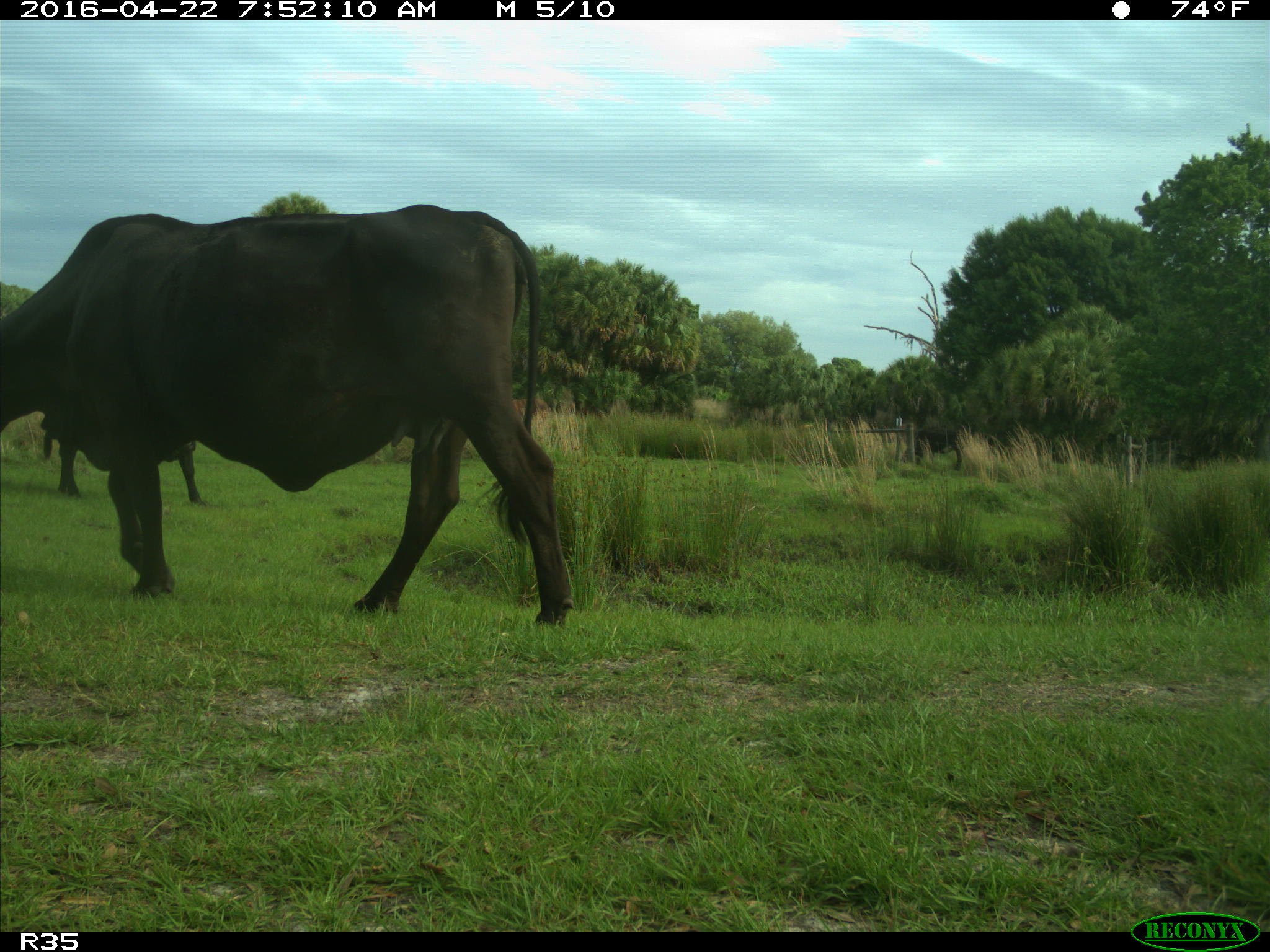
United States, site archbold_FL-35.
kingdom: Animalia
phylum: Chordata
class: Mammalia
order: Artiodactyla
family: Bovidae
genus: Bos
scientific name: Bos taurus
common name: domestic cow